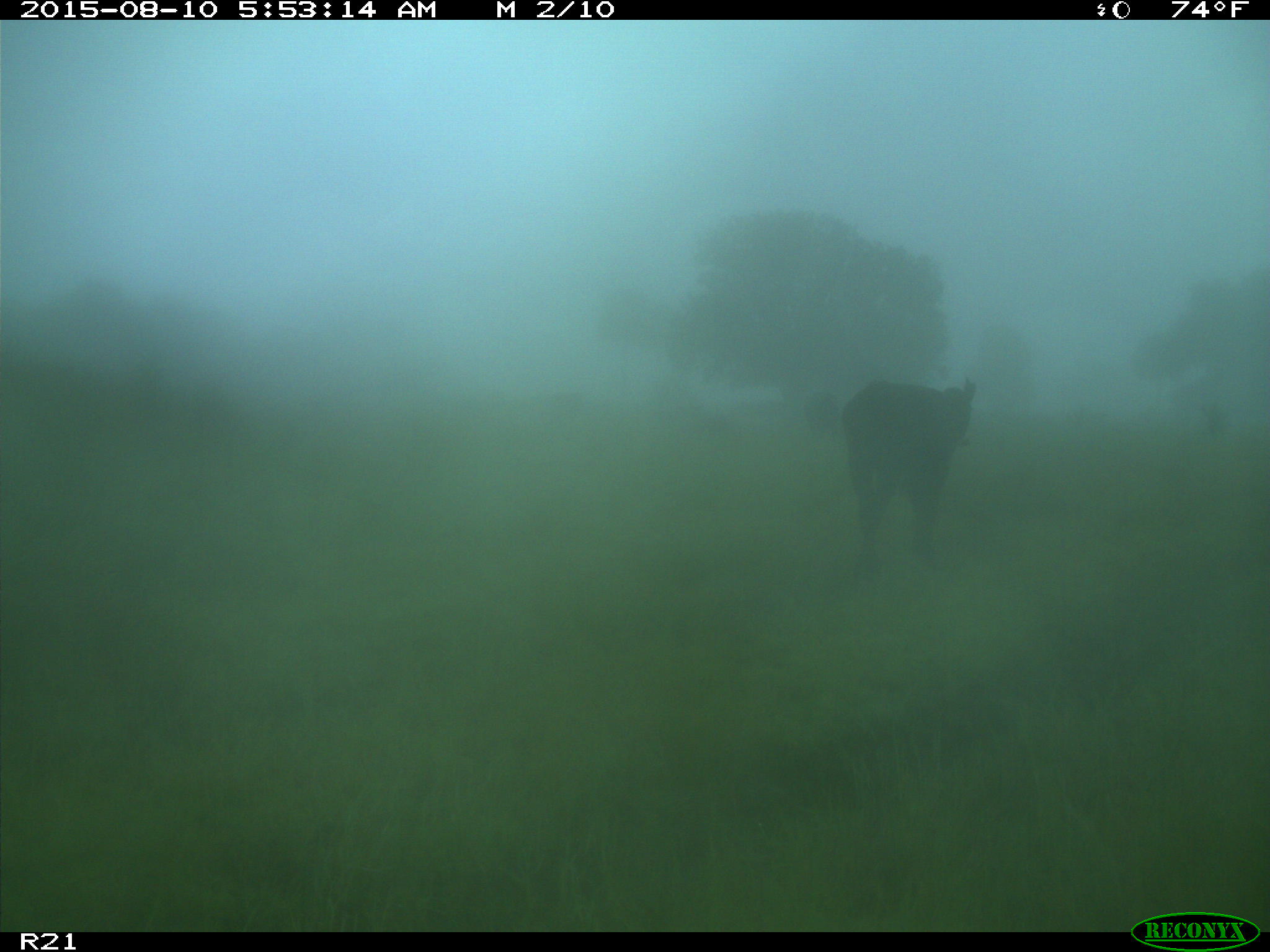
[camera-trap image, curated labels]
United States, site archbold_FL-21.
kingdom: Animalia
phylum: Chordata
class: Mammalia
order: Artiodactyla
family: Bovidae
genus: Bos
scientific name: Bos taurus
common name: domestic cow